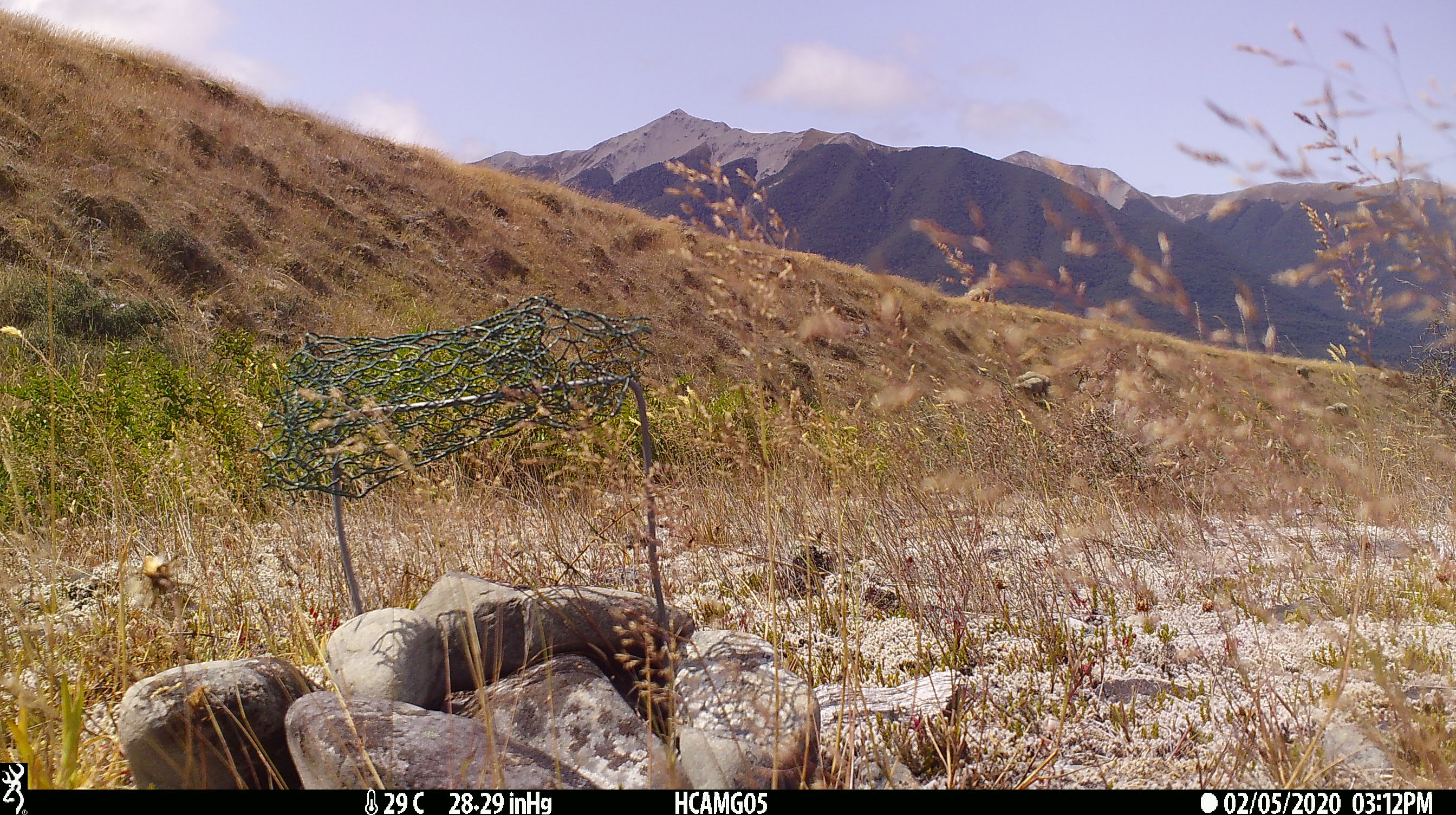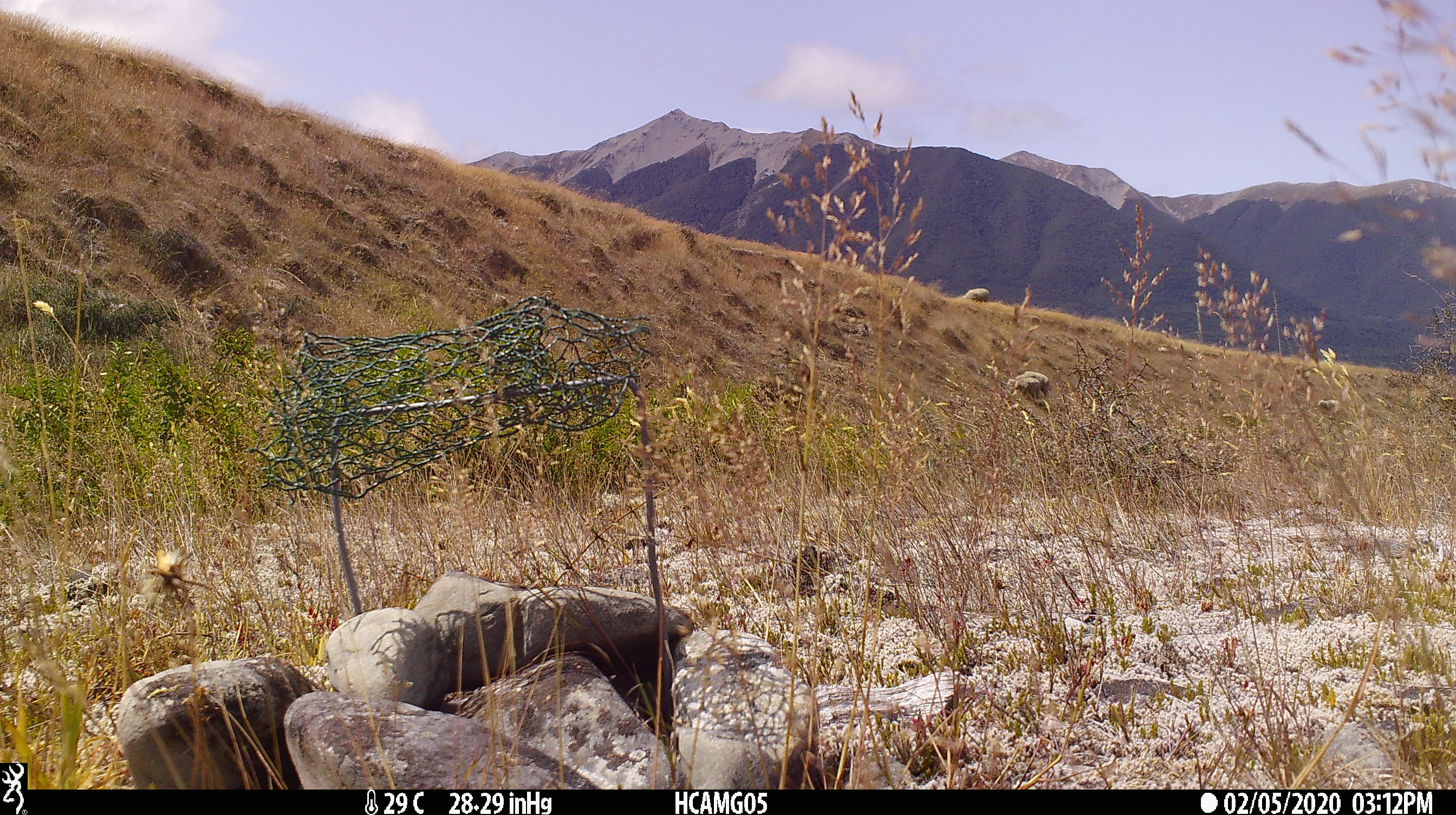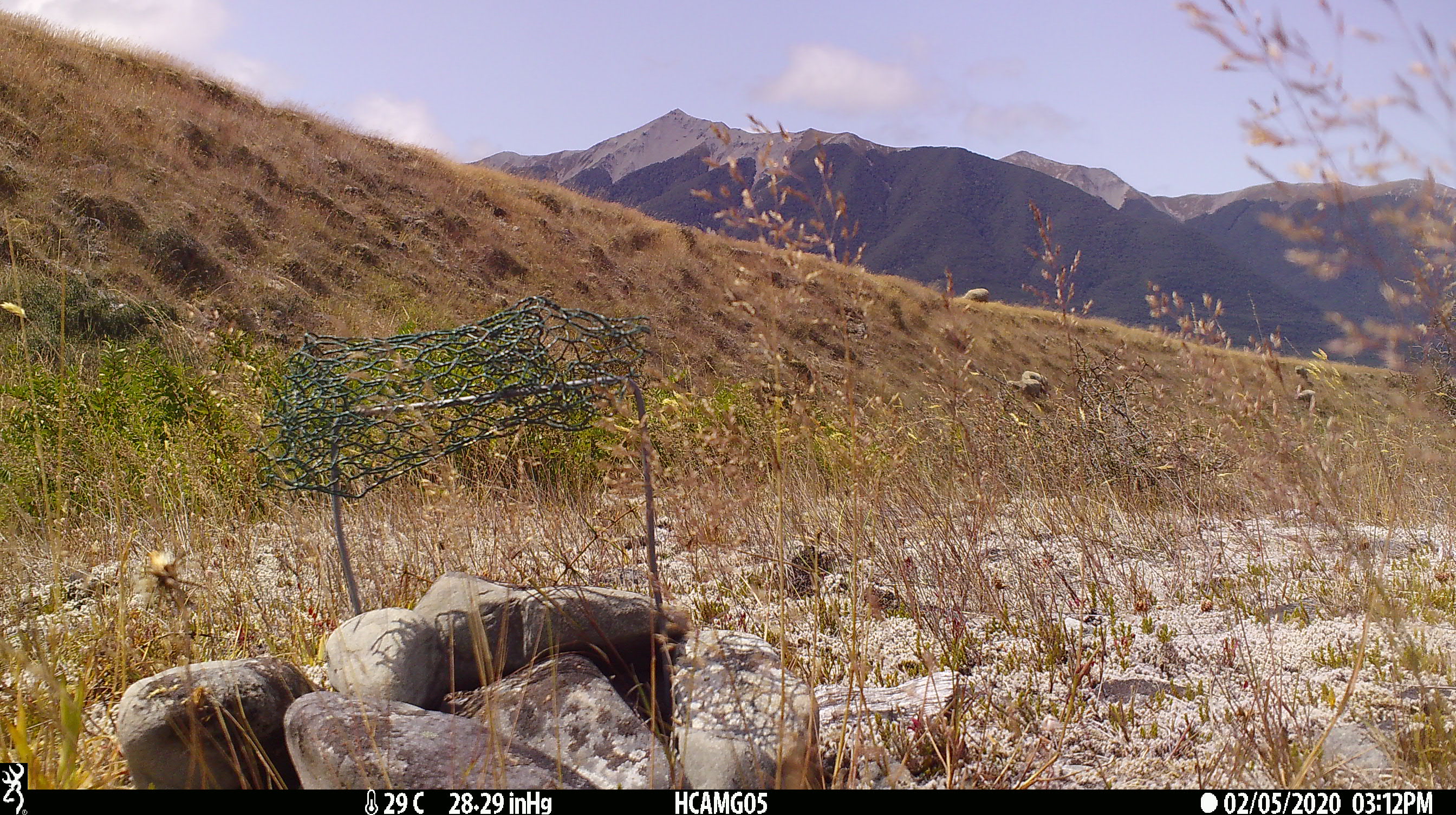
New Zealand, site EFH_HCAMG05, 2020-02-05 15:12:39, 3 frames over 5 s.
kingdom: Animalia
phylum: Chordata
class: Mammalia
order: Artiodactyla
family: Bovidae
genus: Ovis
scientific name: Ovis aries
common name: domestic sheep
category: sheep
Sheep (domestic sheep) (Ovis aries).